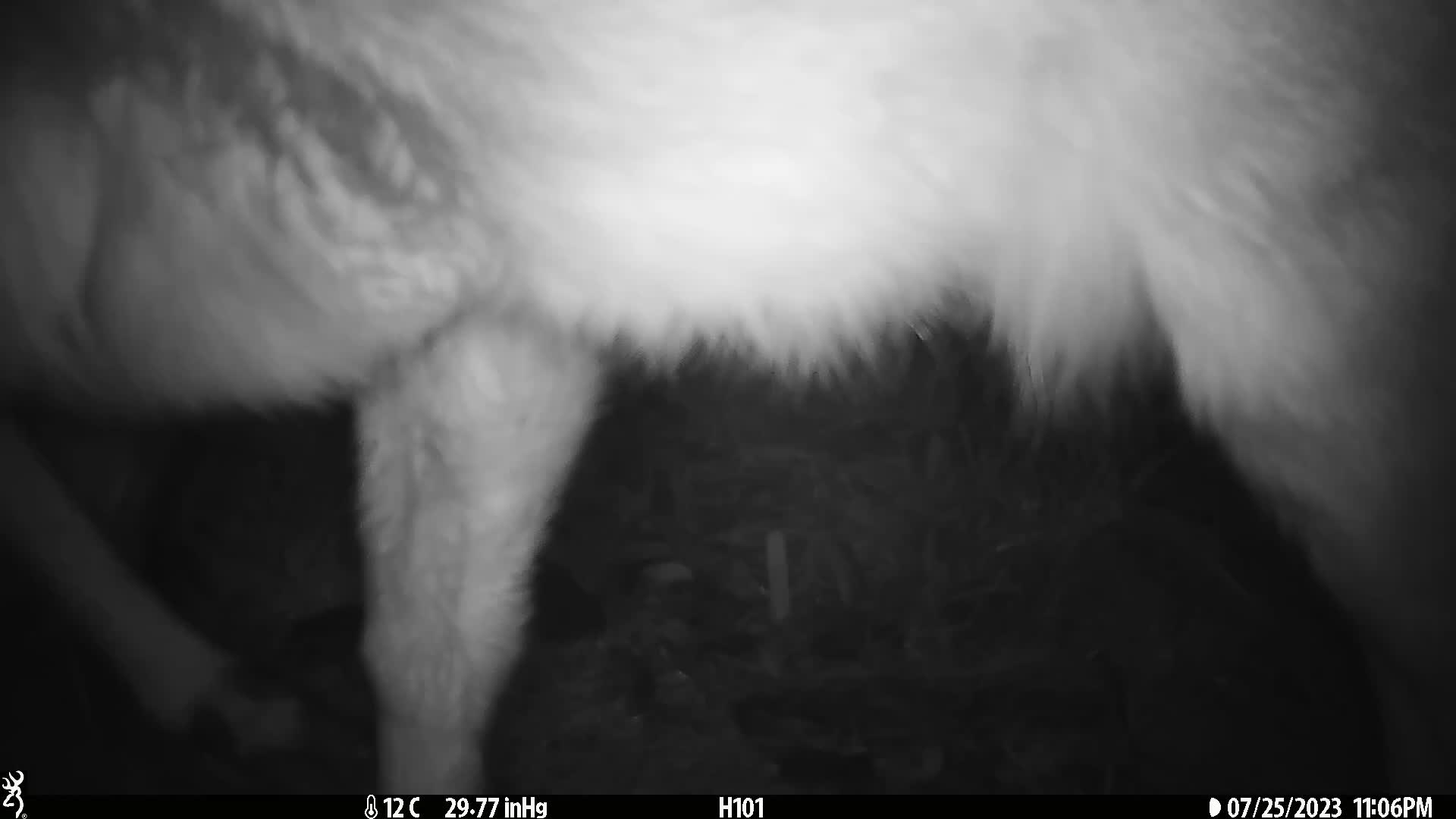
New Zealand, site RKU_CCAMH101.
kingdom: Animalia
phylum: Chordata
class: Mammalia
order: Artiodactyla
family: Cervidae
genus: Odocoileus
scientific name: Odocoileus virginianus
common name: white-tailed deer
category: white tailed deer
White tailed deer (white-tailed deer) (Odocoileus virginianus).